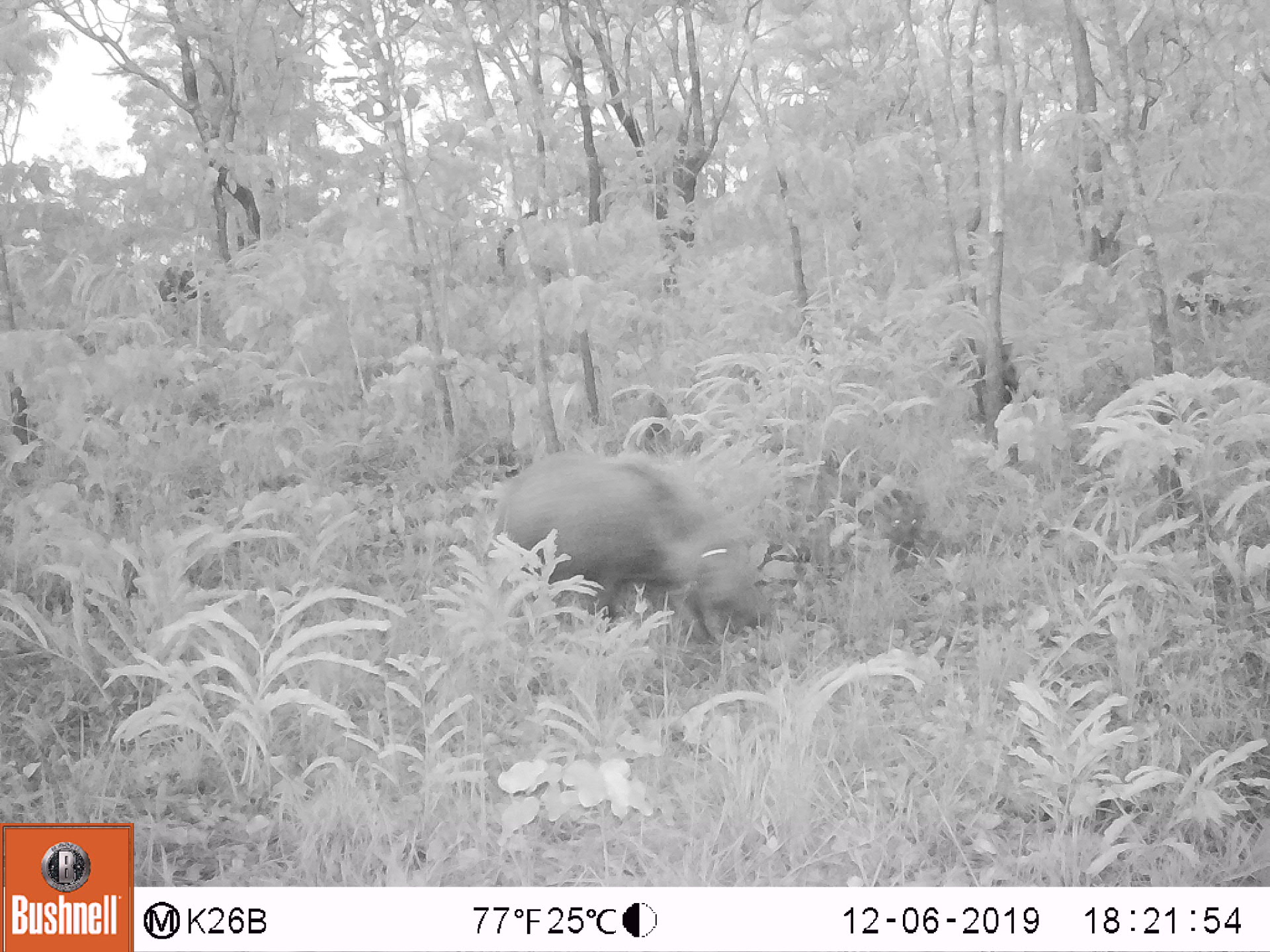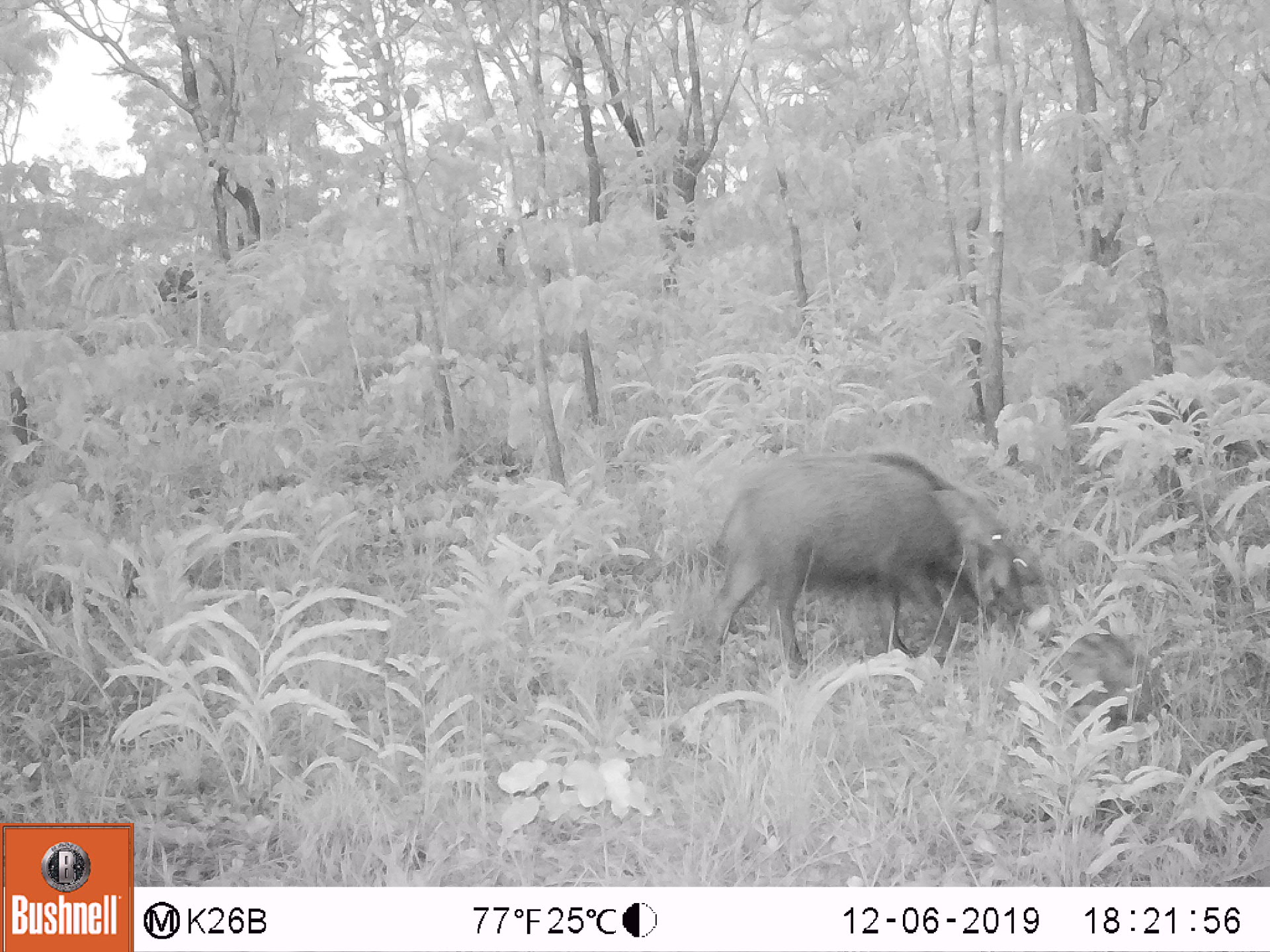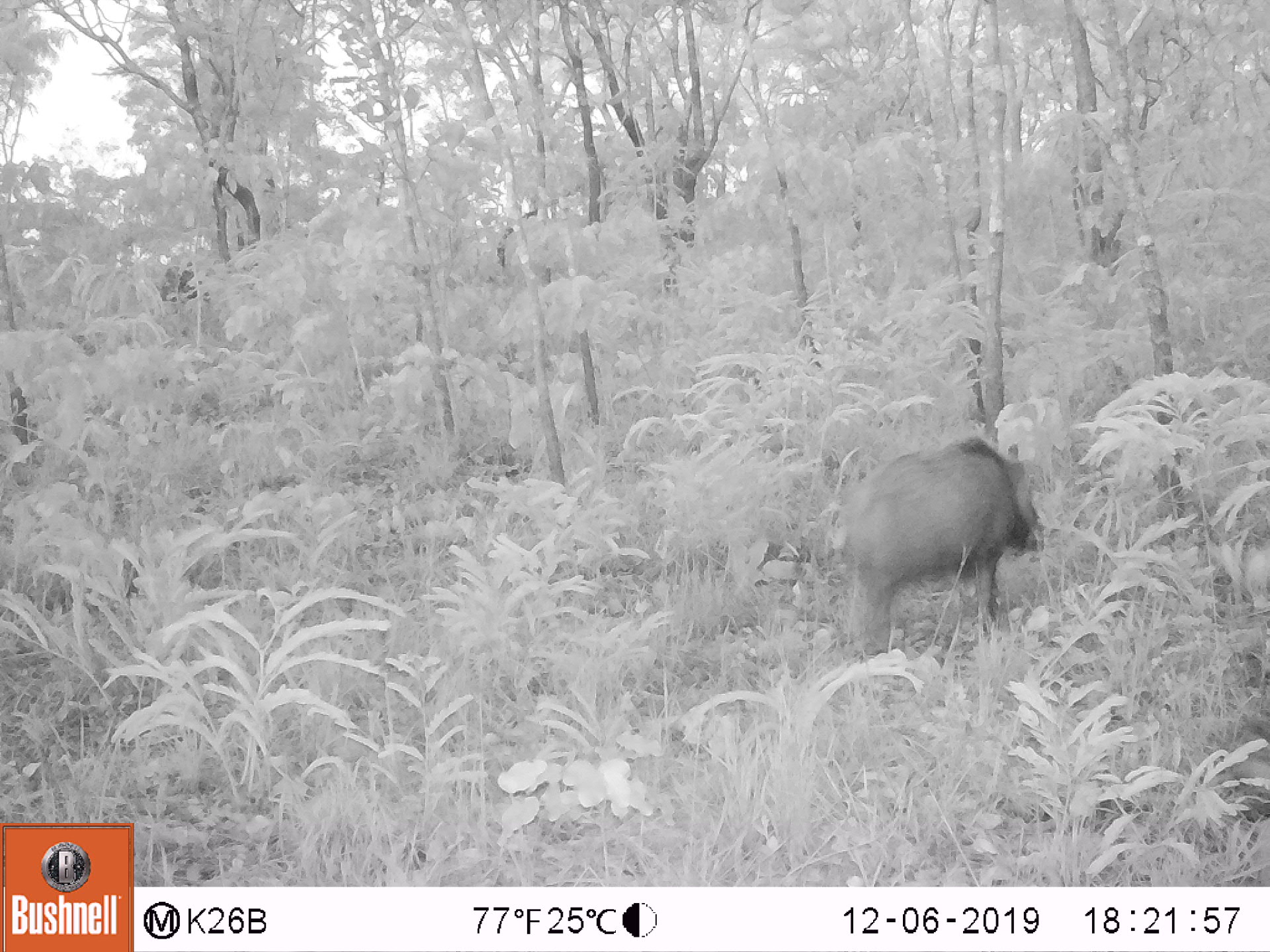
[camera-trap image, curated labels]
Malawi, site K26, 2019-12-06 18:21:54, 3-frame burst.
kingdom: Animalia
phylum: Chordata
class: Mammalia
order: Artiodactyla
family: Suidae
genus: Potamochoerus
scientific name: Potamochoerus larvatus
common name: bushpig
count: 3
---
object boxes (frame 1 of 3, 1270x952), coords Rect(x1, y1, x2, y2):
bushpig: Rect(476, 438, 783, 652); Rect(961, 324, 1134, 432); Rect(856, 473, 930, 578)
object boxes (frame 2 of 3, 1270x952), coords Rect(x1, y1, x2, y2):
bushpig: Rect(689, 438, 1028, 682); Rect(961, 327, 1143, 436); Rect(1028, 613, 1148, 739); Rect(996, 539, 1048, 596)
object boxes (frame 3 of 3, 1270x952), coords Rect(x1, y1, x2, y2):
bushpig: Rect(840, 429, 1045, 666)